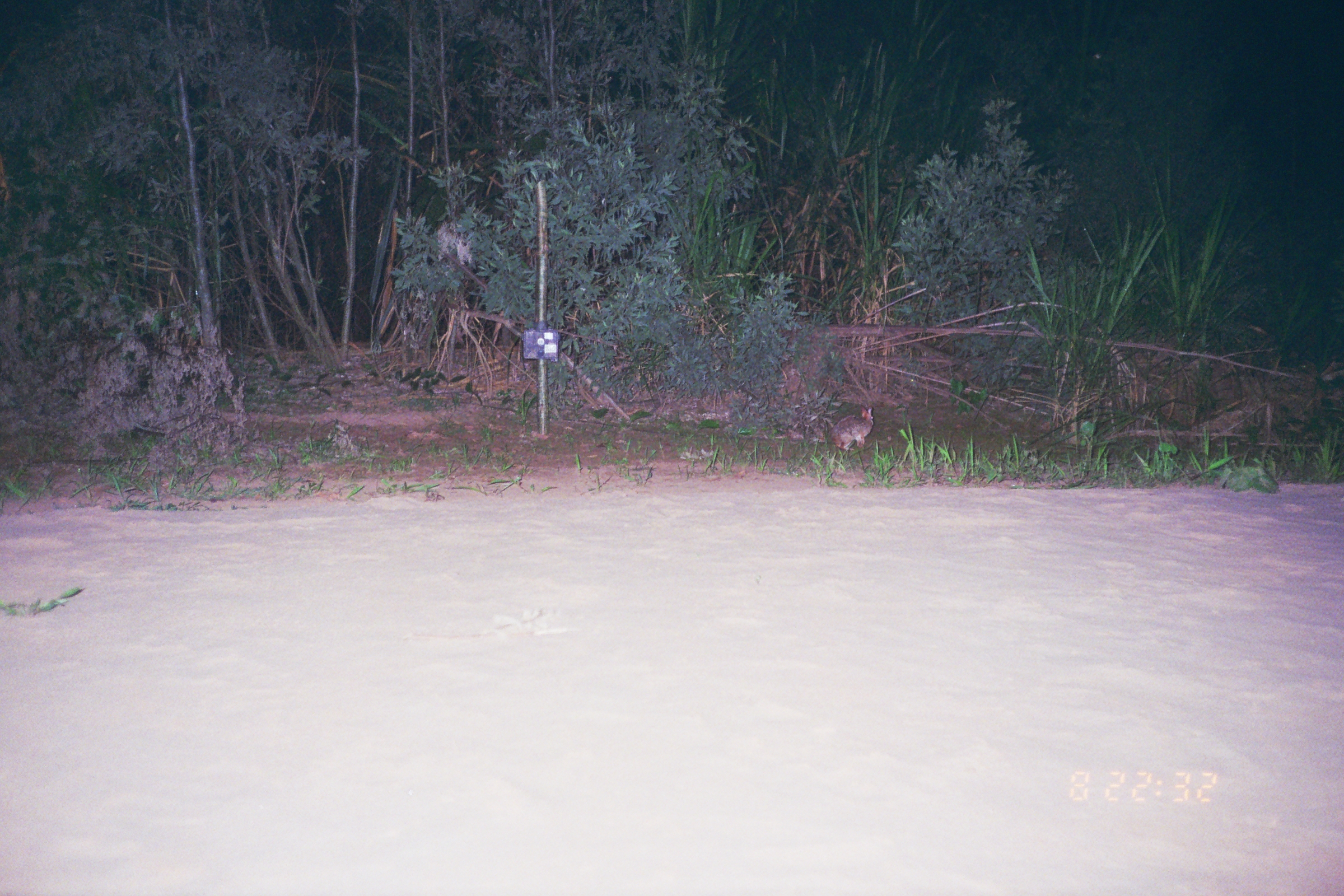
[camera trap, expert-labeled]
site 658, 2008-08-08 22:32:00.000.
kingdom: Animalia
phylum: Chordata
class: Mammalia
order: Lagomorpha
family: Leporidae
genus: Sylvilagus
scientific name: Sylvilagus brasiliensis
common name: tapeti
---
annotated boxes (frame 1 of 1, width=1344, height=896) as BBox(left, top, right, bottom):
sylvilagus brasiliensis: BBox(830, 404, 873, 453)